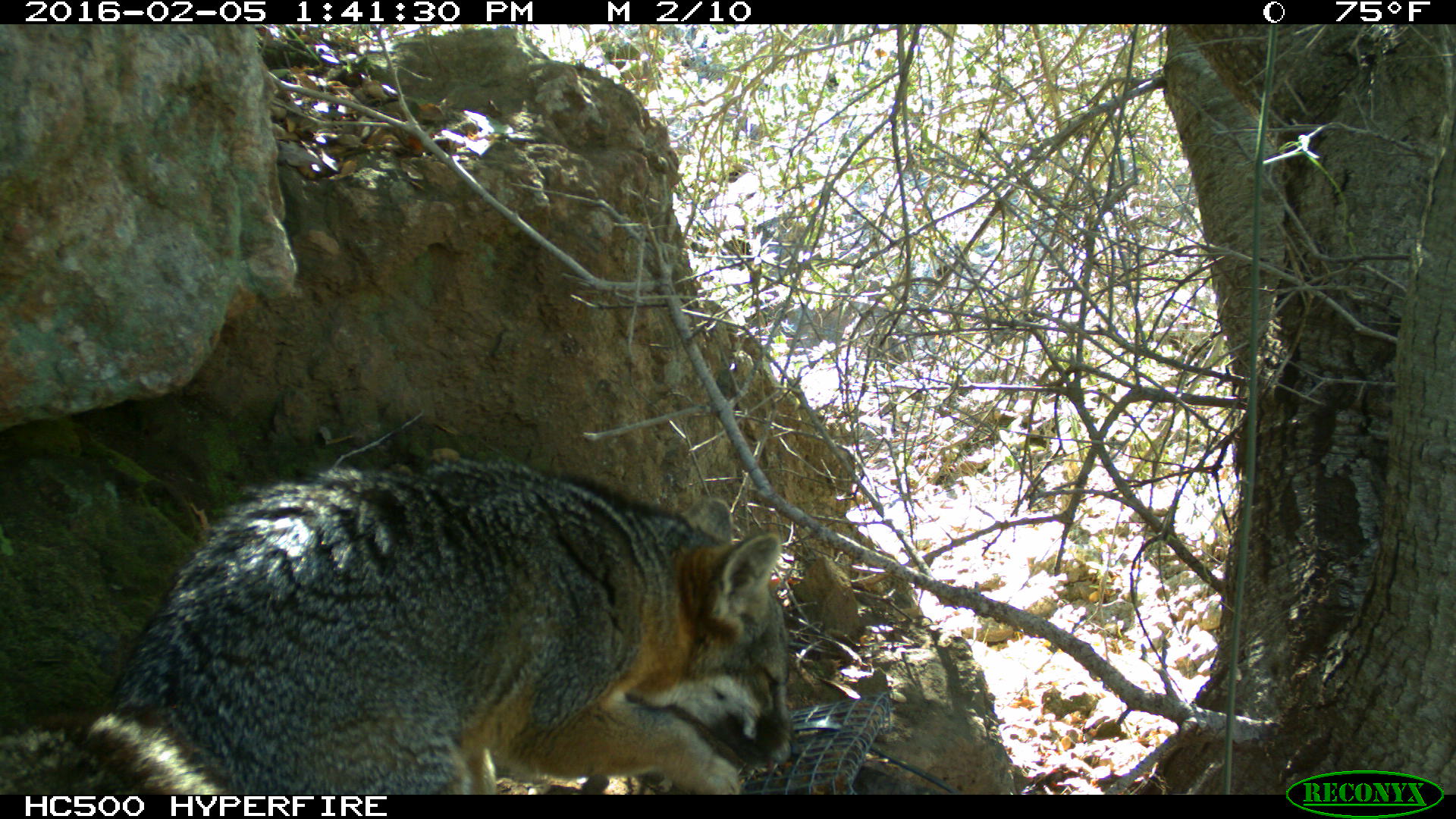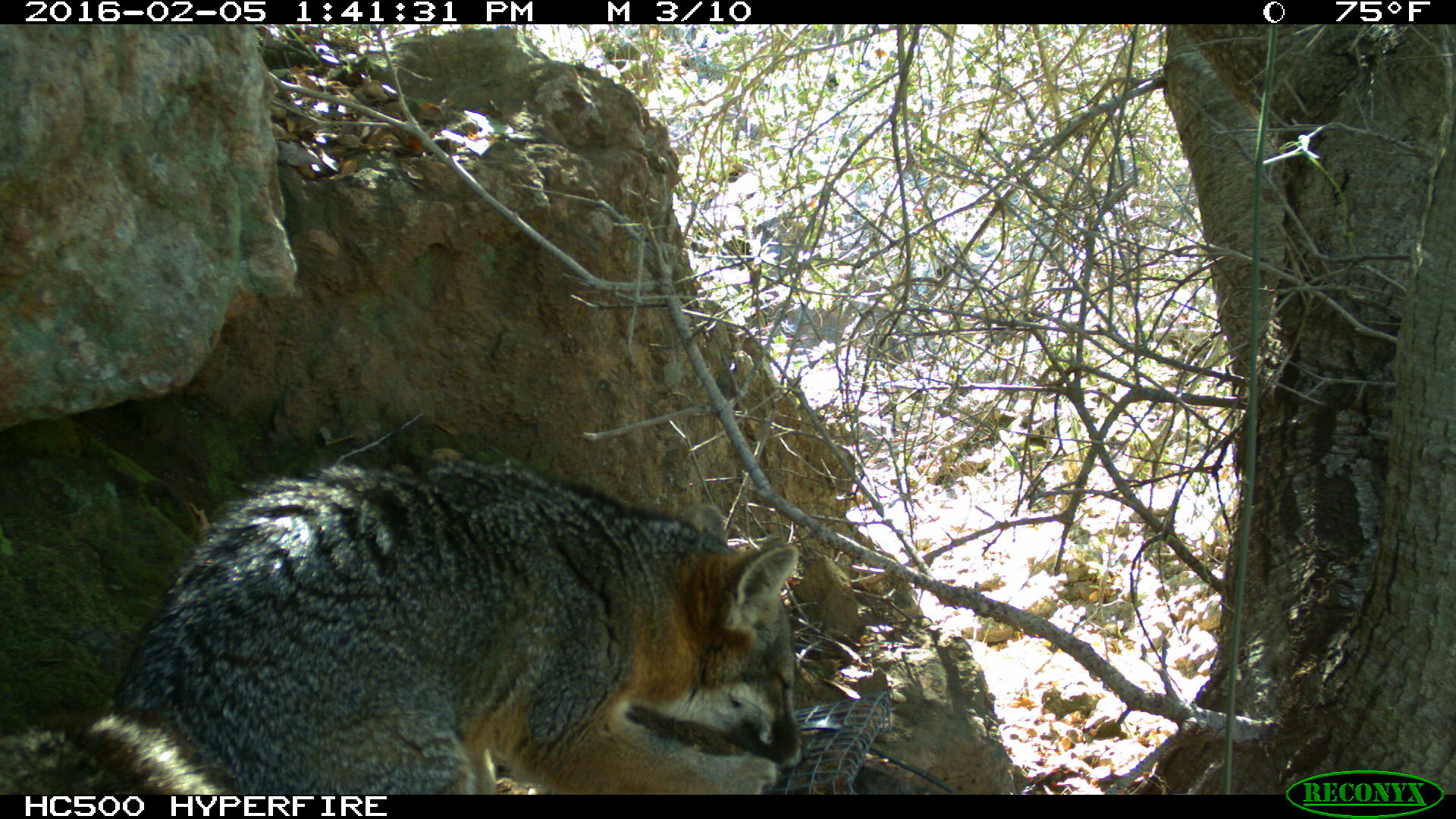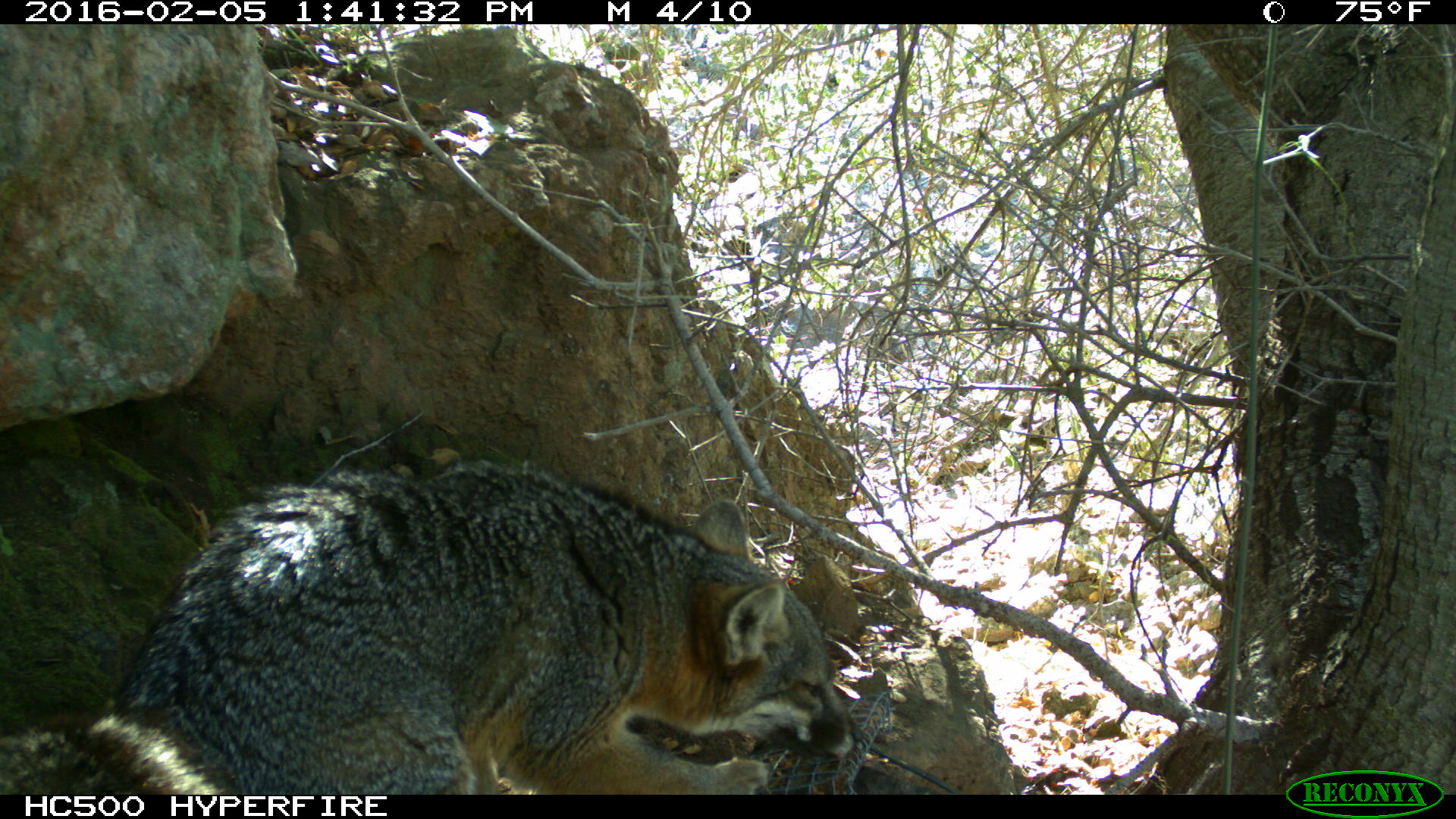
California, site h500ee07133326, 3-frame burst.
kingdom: Animalia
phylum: Chordata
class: Mammalia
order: Carnivora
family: Canidae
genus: Urocyon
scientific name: Urocyon littoralis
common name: island fox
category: fox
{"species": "fox (island fox) (Urocyon littoralis)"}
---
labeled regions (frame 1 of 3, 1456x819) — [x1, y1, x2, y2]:
fox: [0, 460, 796, 794]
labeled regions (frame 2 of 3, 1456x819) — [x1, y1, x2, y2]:
fox: [0, 459, 802, 793]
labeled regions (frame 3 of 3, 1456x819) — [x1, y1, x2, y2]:
fox: [0, 460, 863, 794]